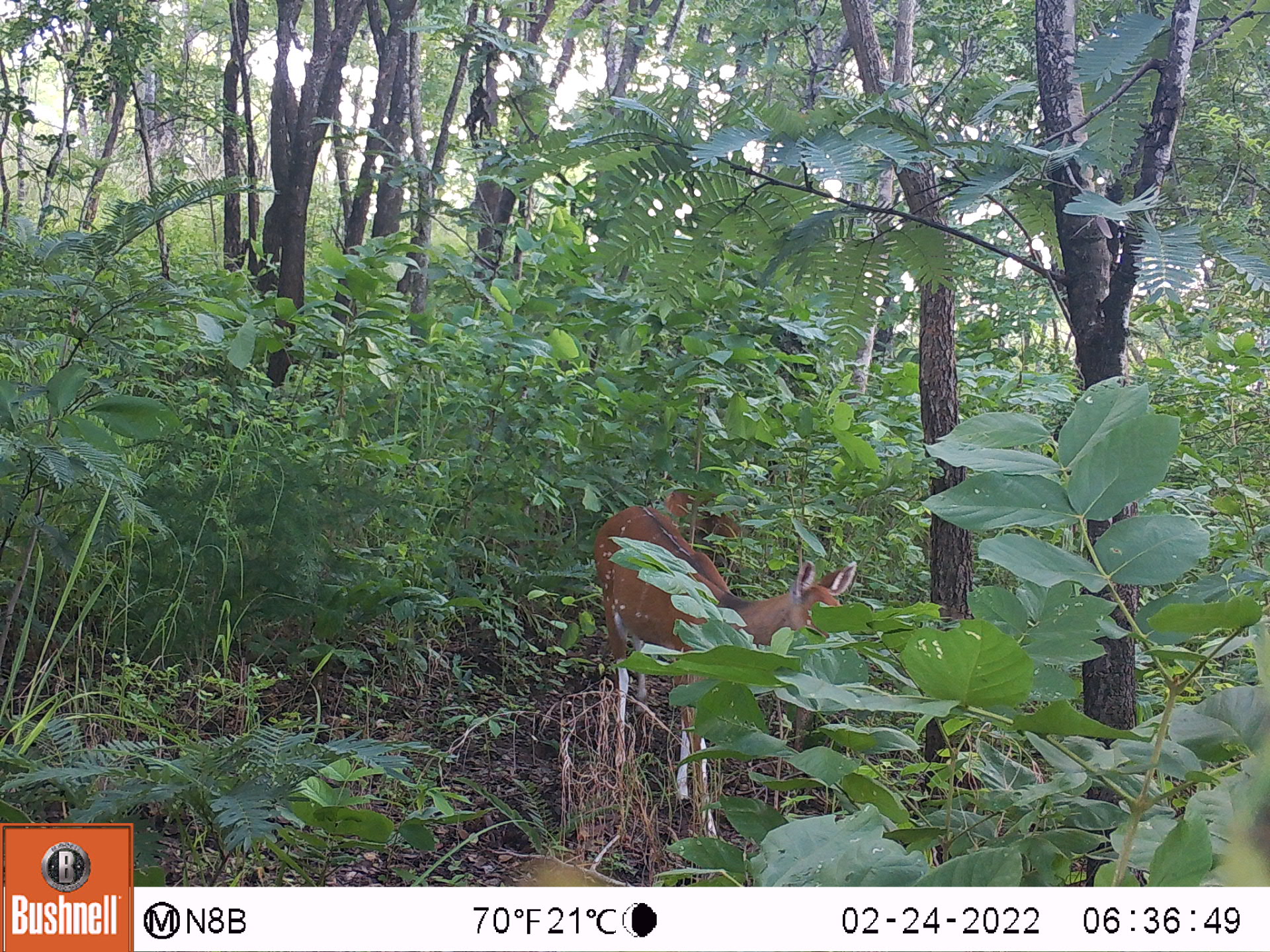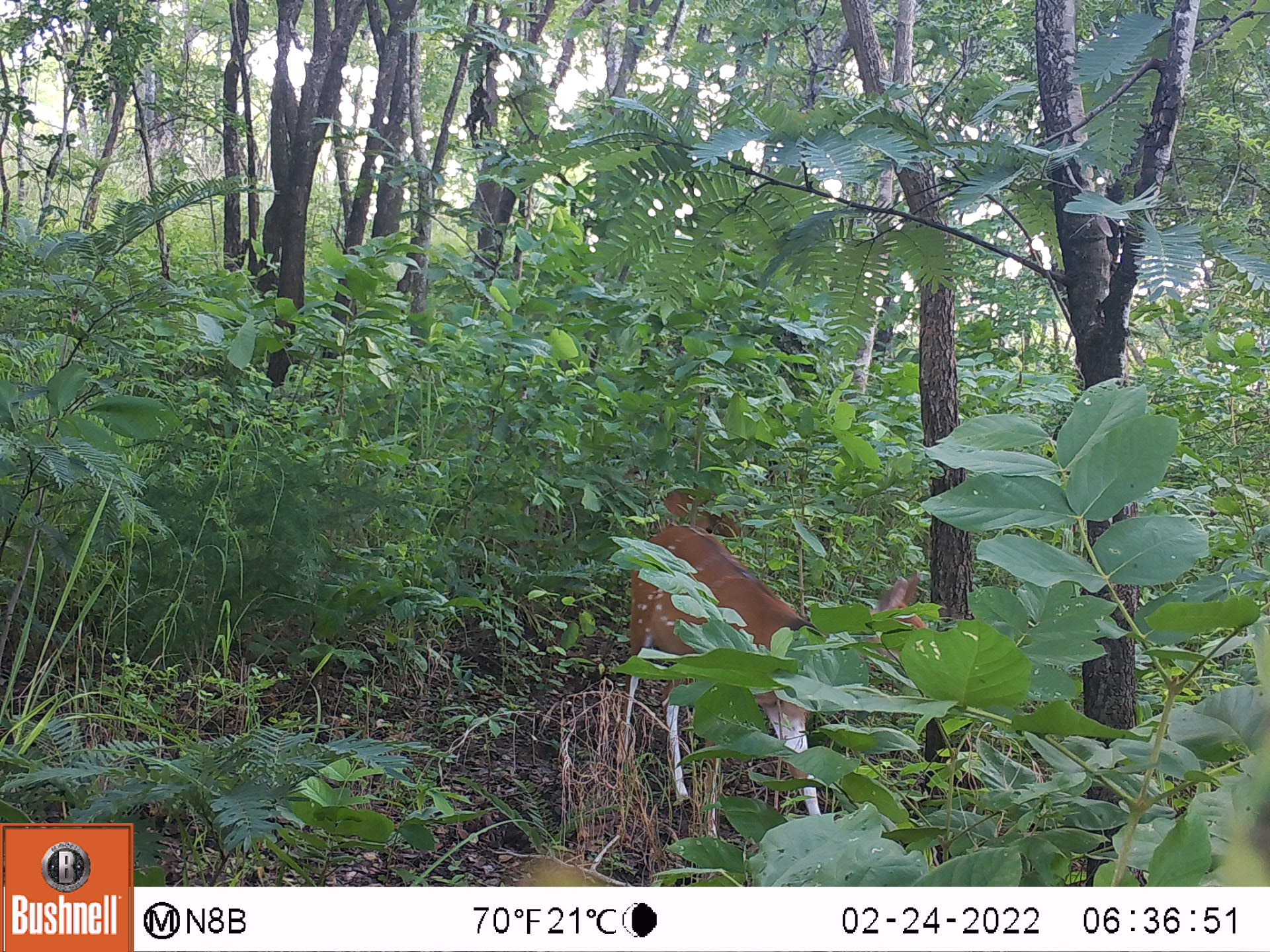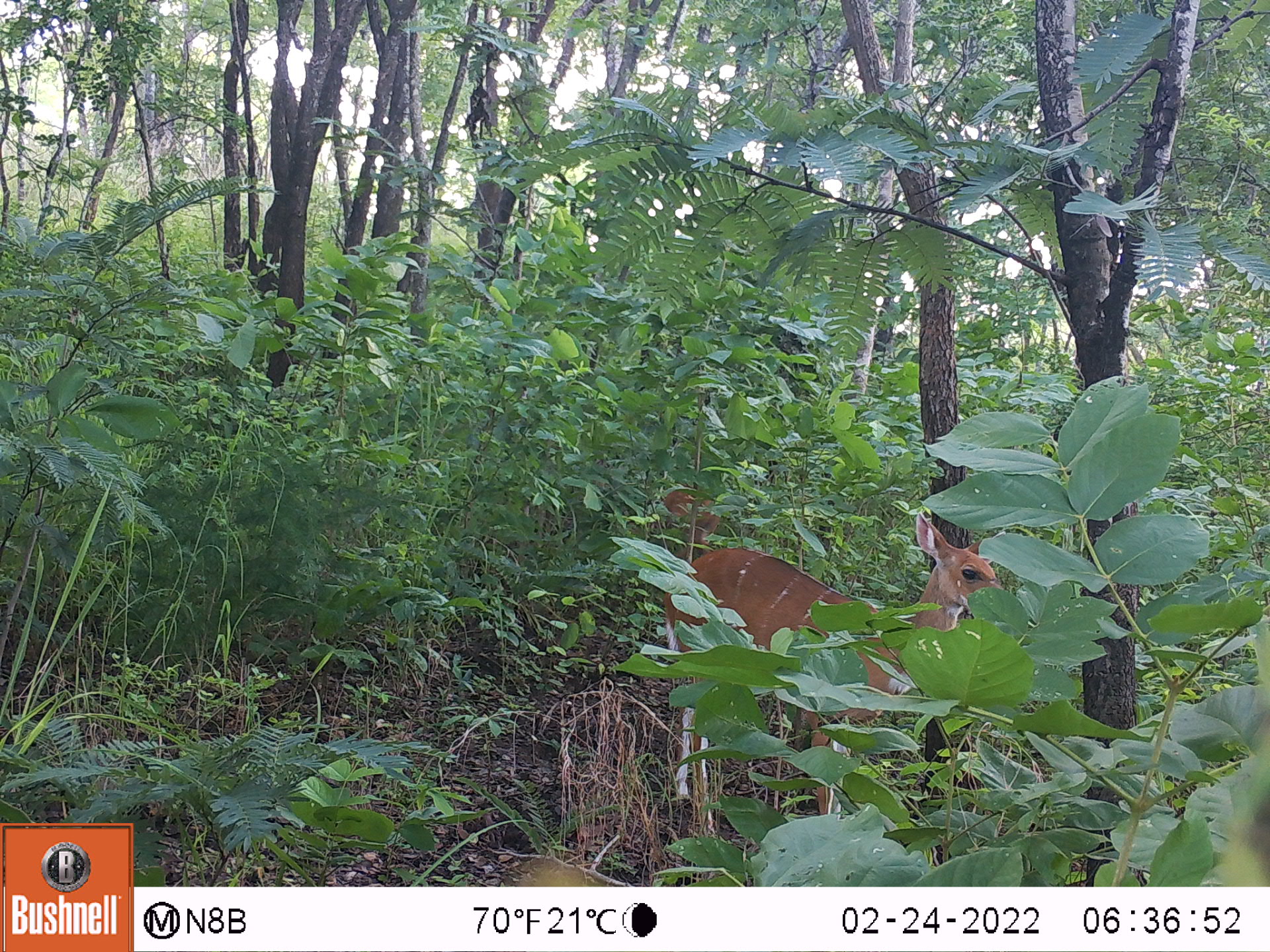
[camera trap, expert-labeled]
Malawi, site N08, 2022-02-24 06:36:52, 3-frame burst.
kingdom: Animalia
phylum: Chordata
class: Mammalia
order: Artiodactyla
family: Bovidae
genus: Tragelaphus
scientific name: Tragelaphus sylvaticus sylvaticus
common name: cape bushbuck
Cape bushbuck (Tragelaphus sylvaticus sylvaticus), count 1.